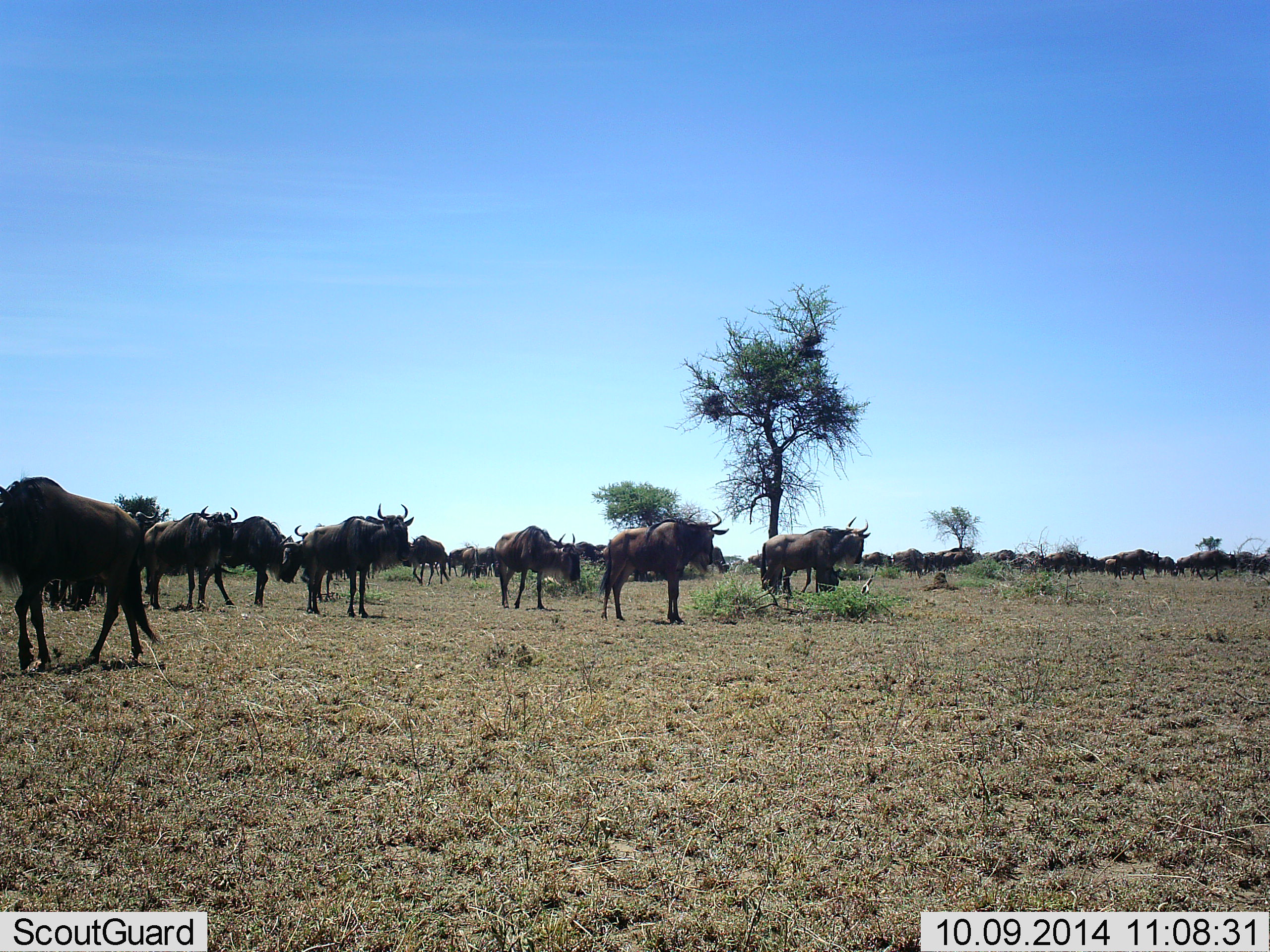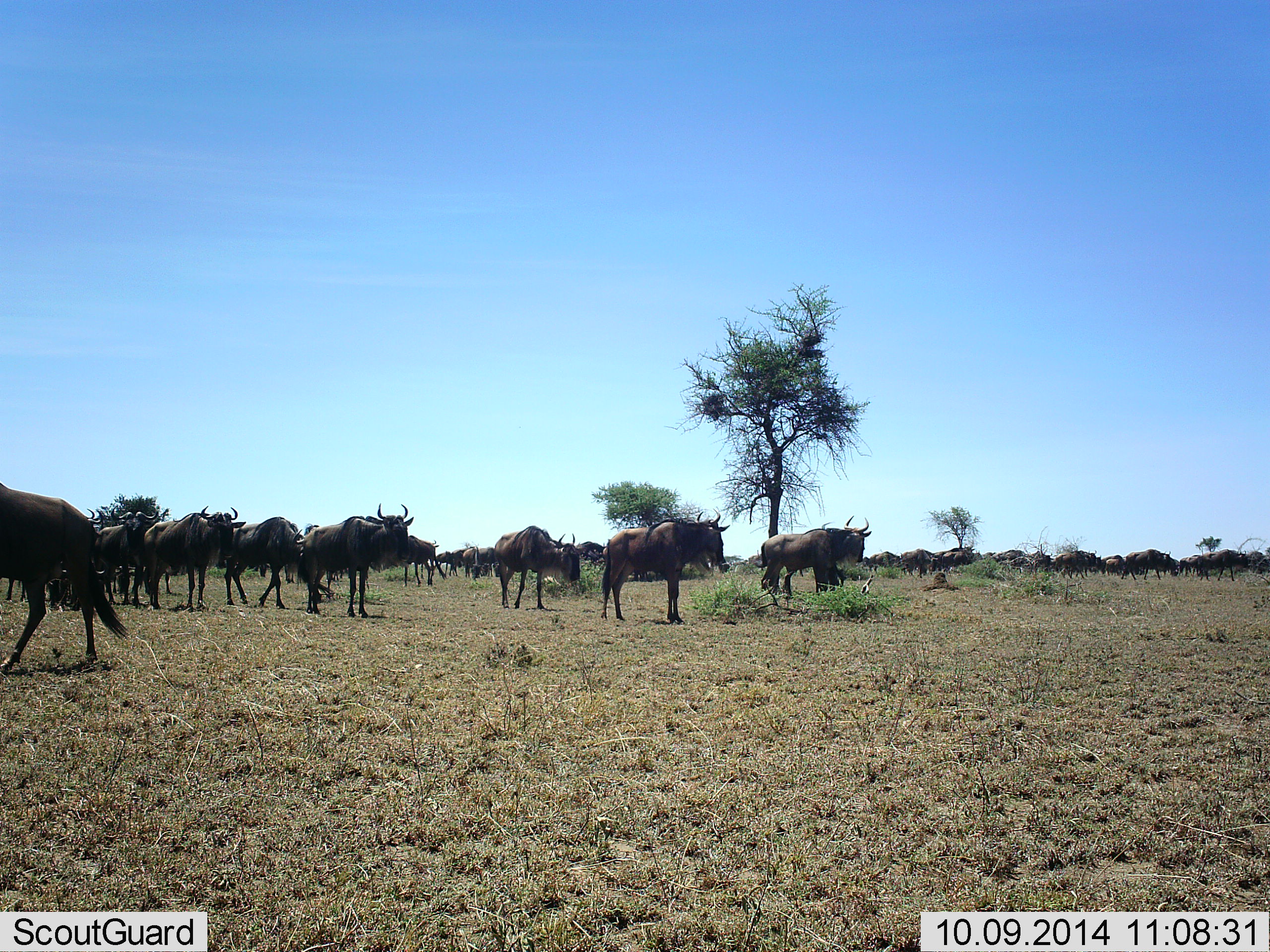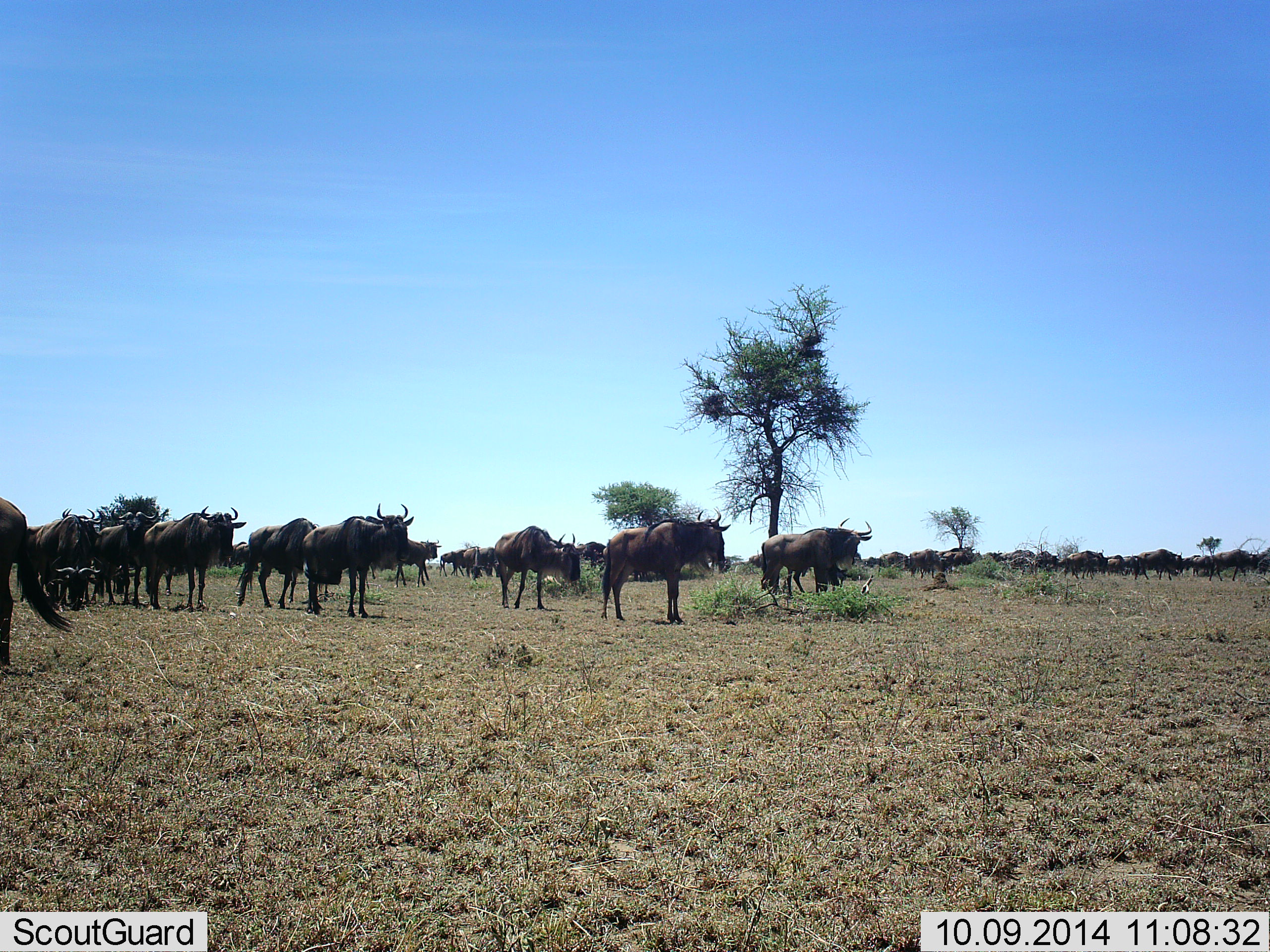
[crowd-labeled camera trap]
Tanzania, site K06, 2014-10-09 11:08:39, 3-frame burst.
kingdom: Animalia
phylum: Chordata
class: Mammalia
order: Artiodactyla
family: Bovidae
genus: Connochaetes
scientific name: Connochaetes taurinus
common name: blue wildebeest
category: wildebeest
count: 51+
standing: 100%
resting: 0%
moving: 70%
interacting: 0%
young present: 0%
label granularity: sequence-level